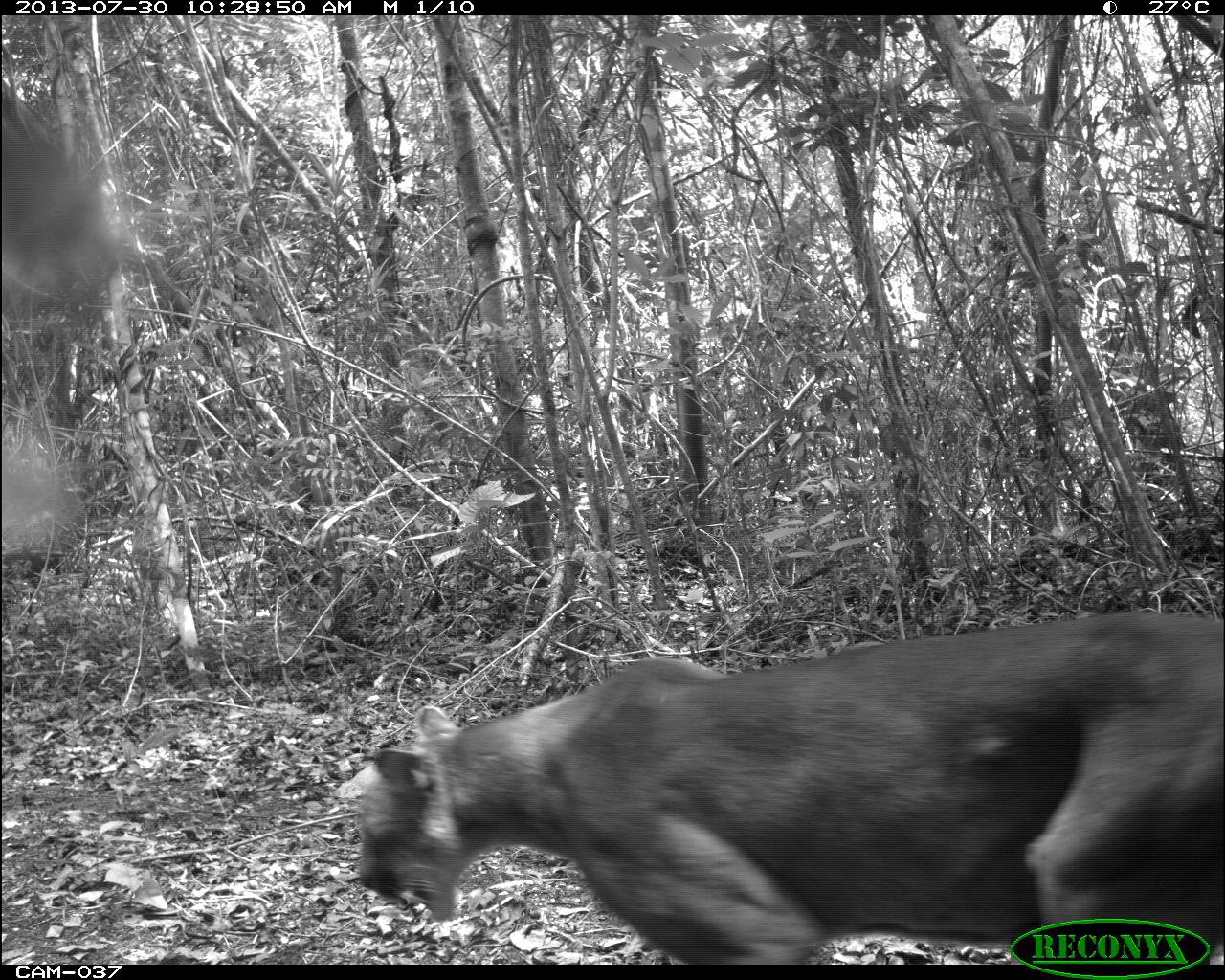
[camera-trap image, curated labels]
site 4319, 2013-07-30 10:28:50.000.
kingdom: Animalia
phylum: Chordata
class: Mammalia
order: Carnivora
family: Felidae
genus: Puma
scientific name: Puma concolor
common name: mountain lion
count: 1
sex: male